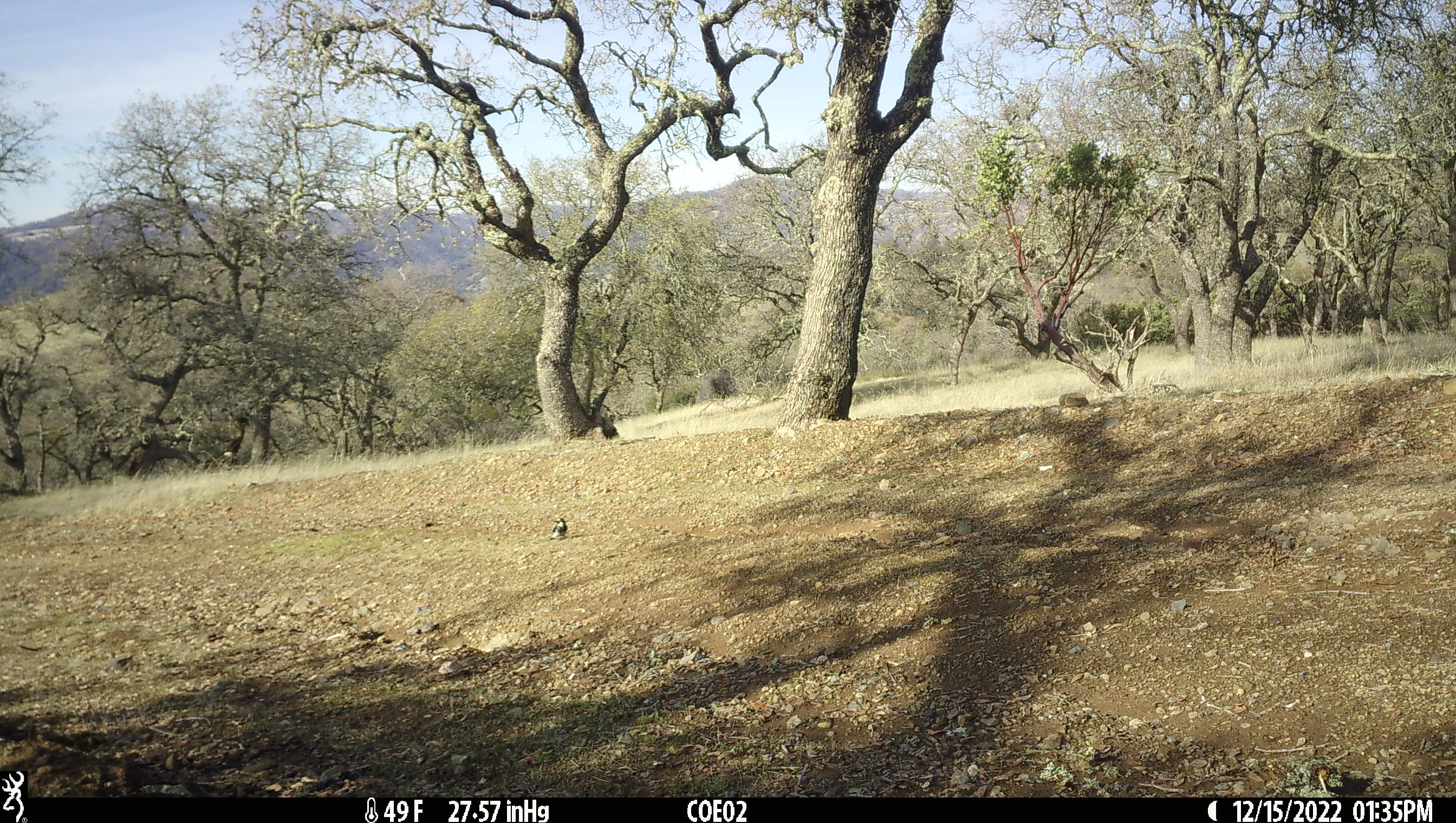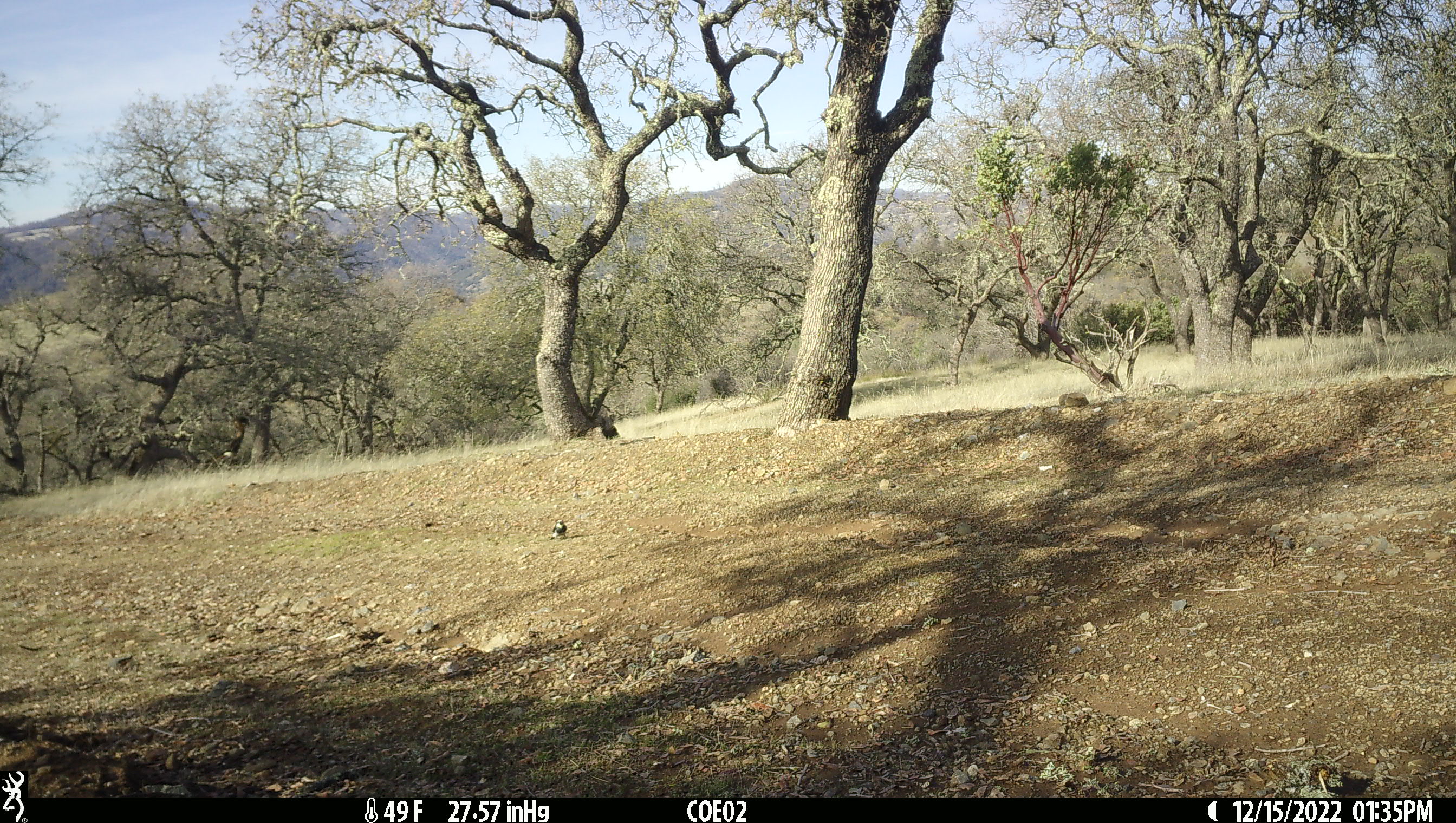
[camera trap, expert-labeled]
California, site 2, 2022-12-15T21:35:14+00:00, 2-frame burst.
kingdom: Animalia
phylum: Chordata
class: Aves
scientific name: Aves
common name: bird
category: unknown bird